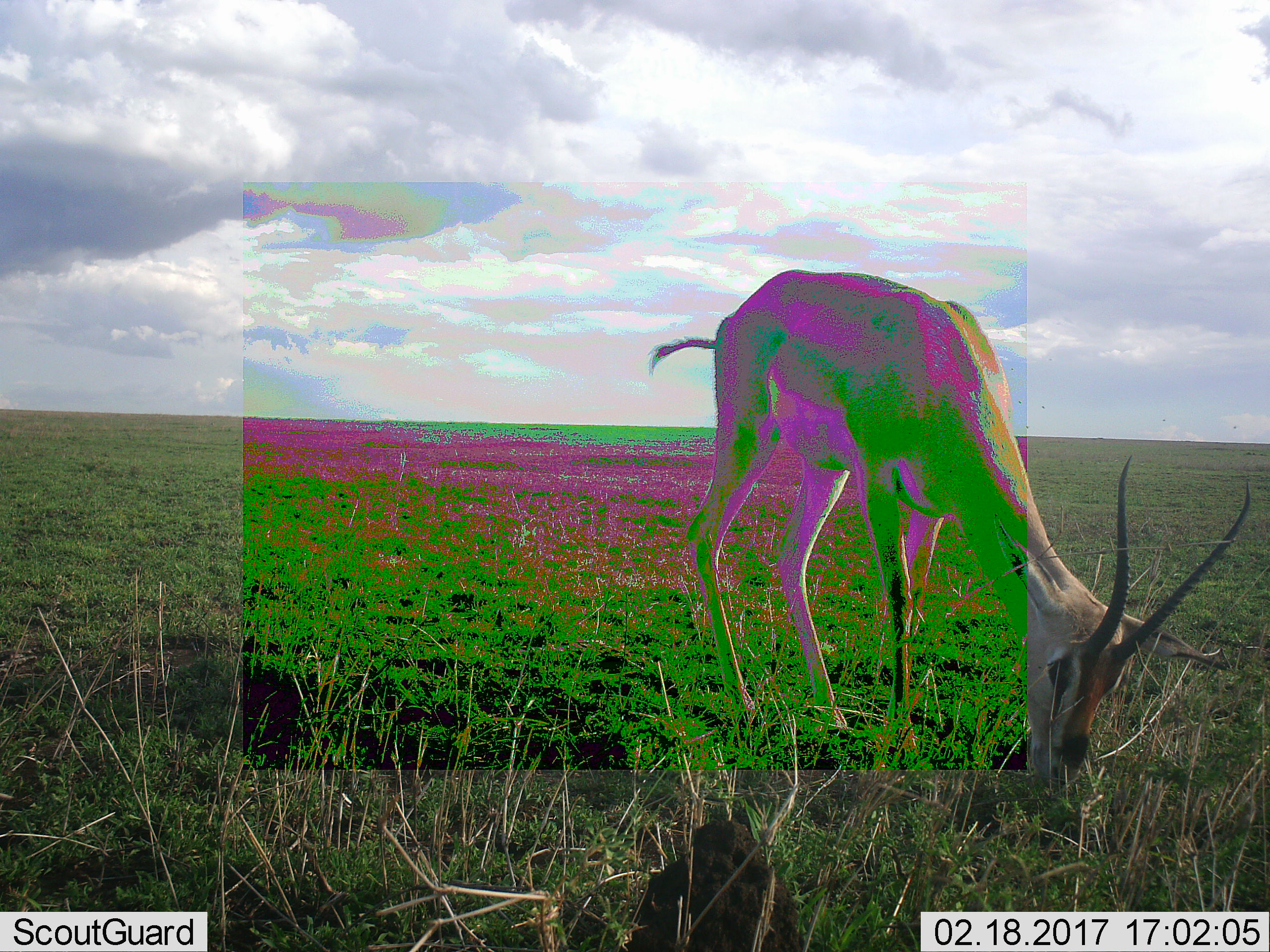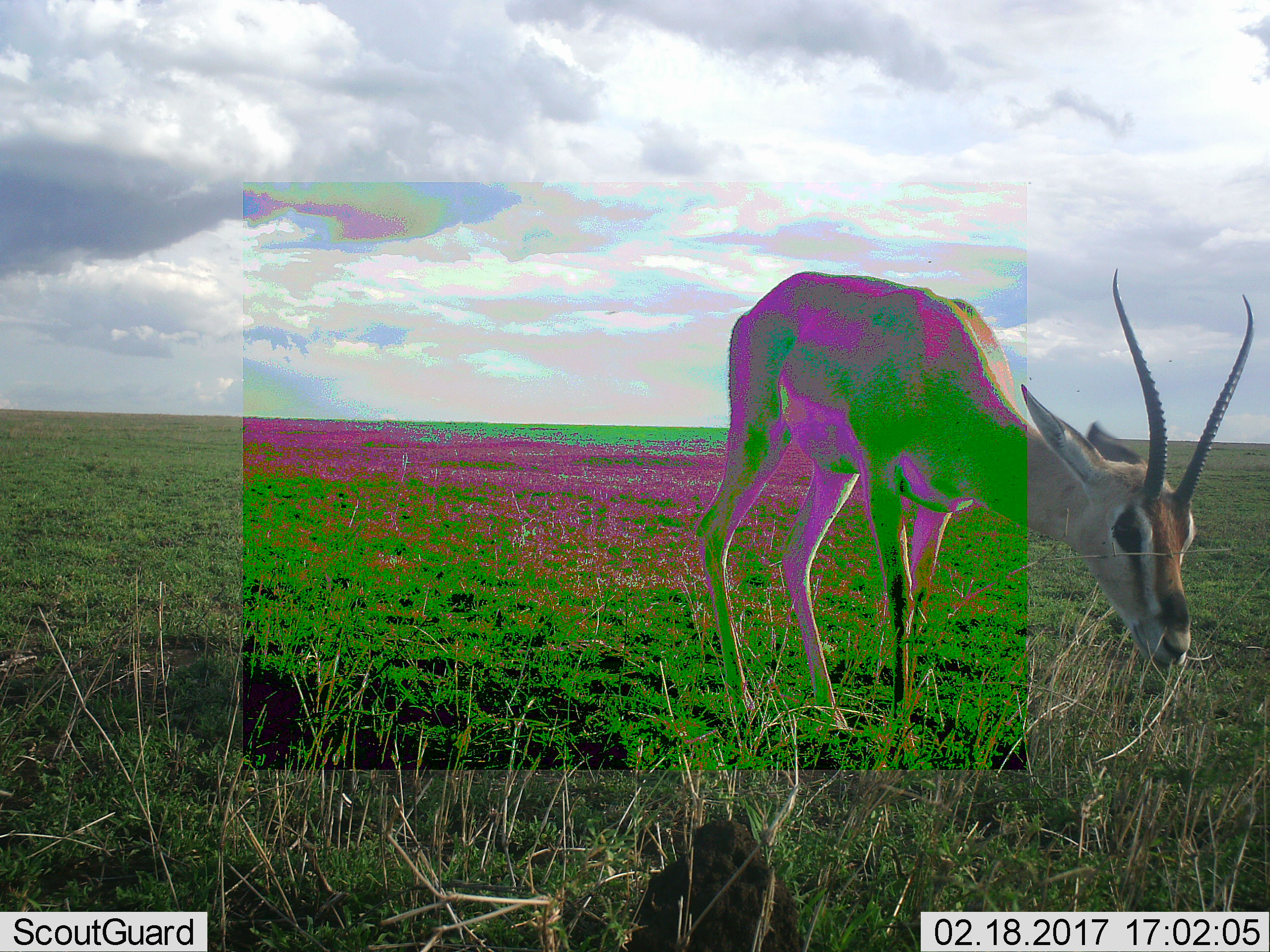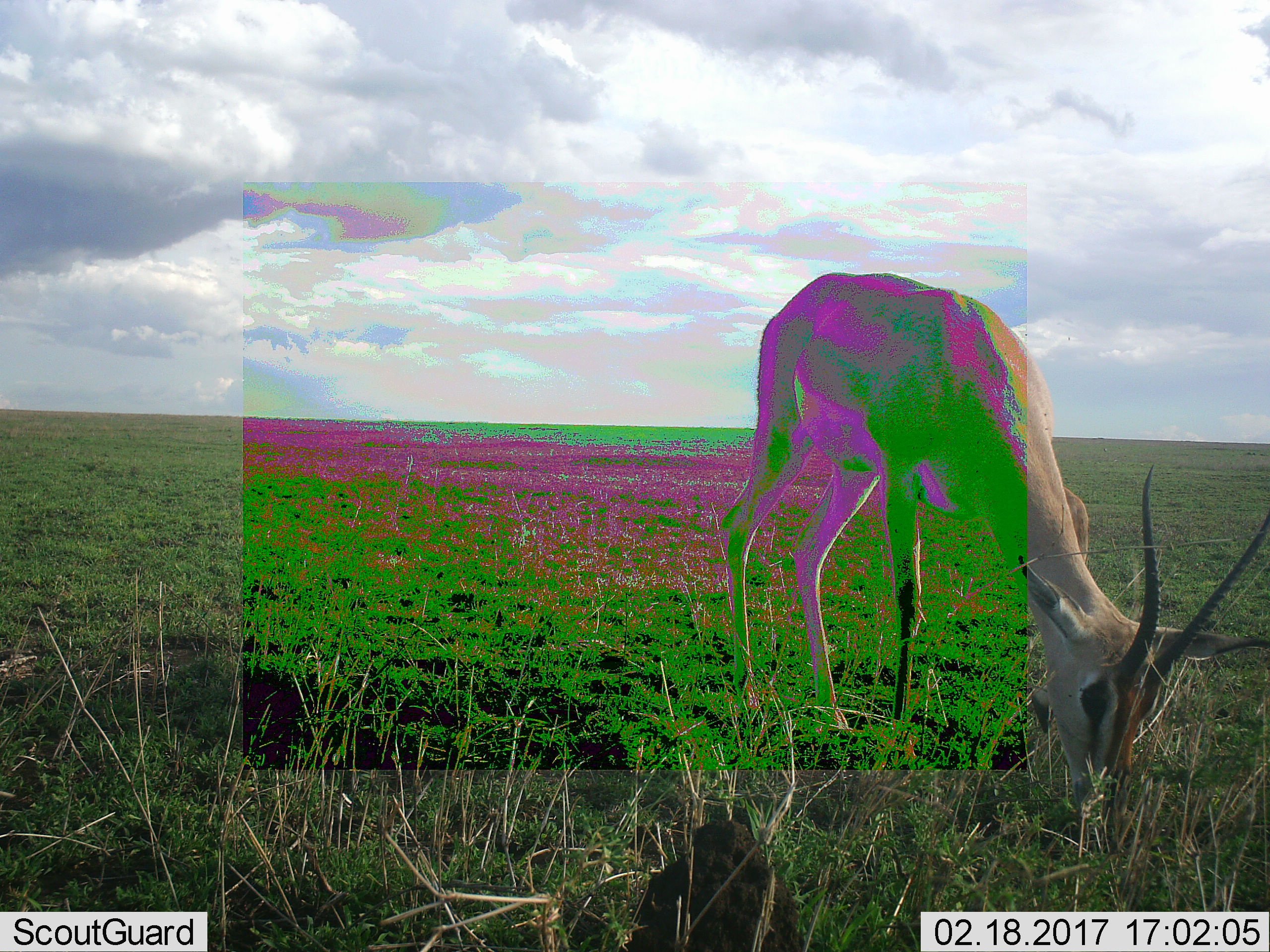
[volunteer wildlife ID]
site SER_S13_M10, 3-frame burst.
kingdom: Animalia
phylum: Chordata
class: Mammalia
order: Artiodactyla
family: Bovidae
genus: Nanger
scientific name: Nanger granti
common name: grant's gazelle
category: gazellegrants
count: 1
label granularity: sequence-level